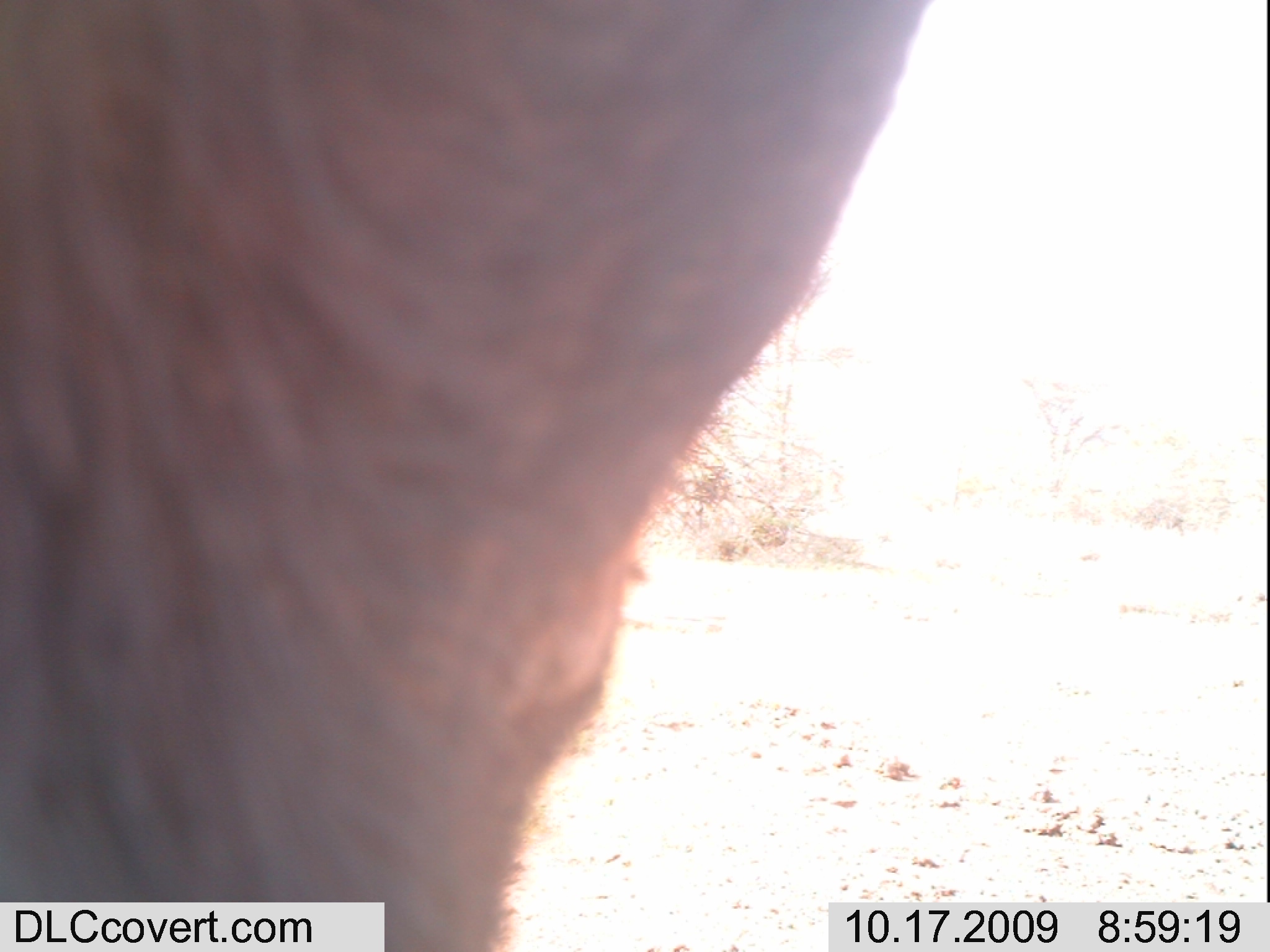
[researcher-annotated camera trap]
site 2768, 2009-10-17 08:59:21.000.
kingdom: Animalia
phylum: Chordata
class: Mammalia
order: Artiodactyla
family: Bovidae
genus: Syncerus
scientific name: Syncerus caffer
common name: african buffalo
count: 1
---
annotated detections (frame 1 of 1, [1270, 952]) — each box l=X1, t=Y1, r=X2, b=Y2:
syncerus caffer: l=0, t=0, r=947, b=952